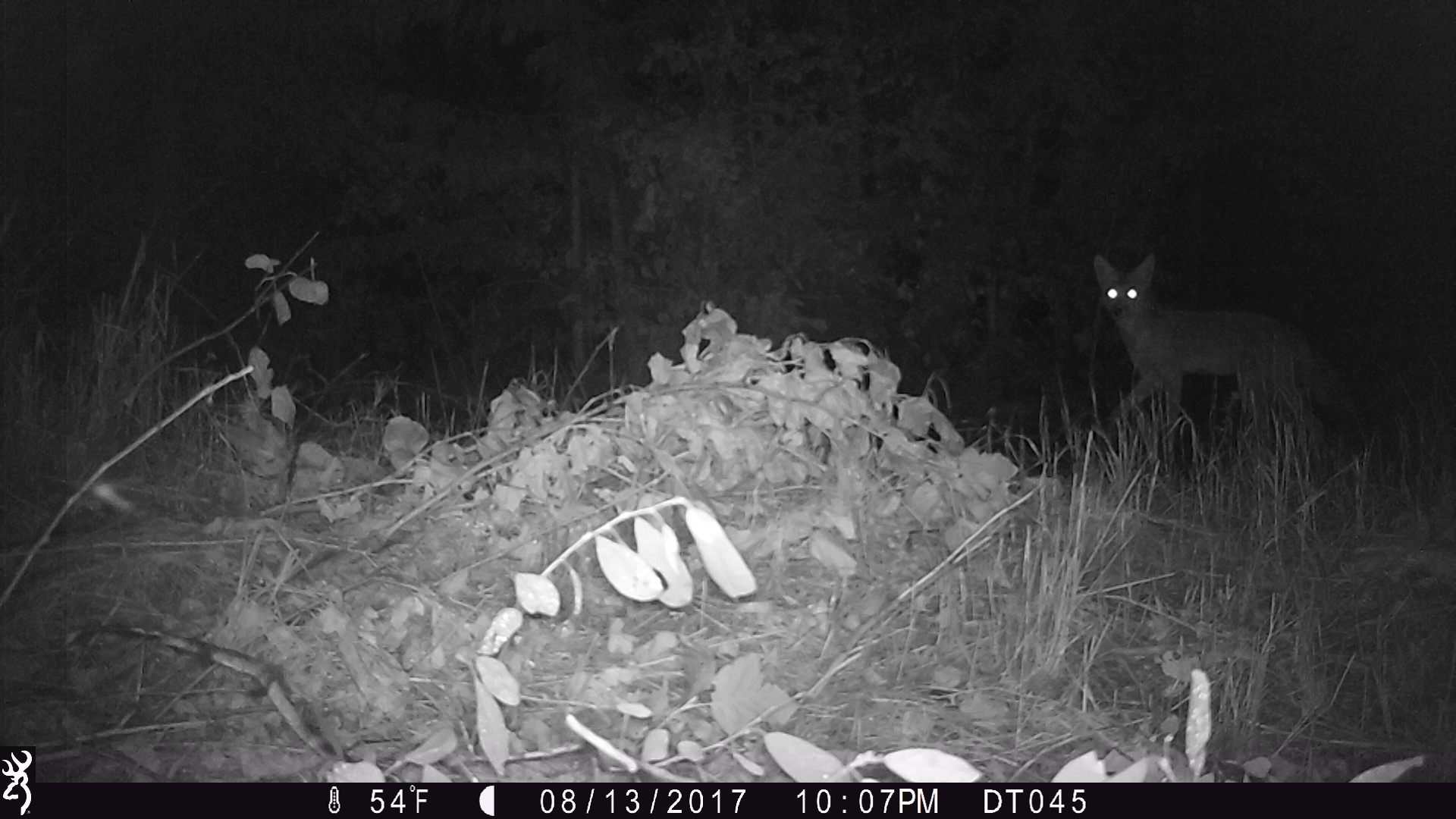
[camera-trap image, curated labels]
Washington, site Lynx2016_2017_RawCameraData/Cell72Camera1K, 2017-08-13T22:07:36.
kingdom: Animalia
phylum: Chordata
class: Mammalia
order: Carnivora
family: Canidae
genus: Canis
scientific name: Canis latrans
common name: coyote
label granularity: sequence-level